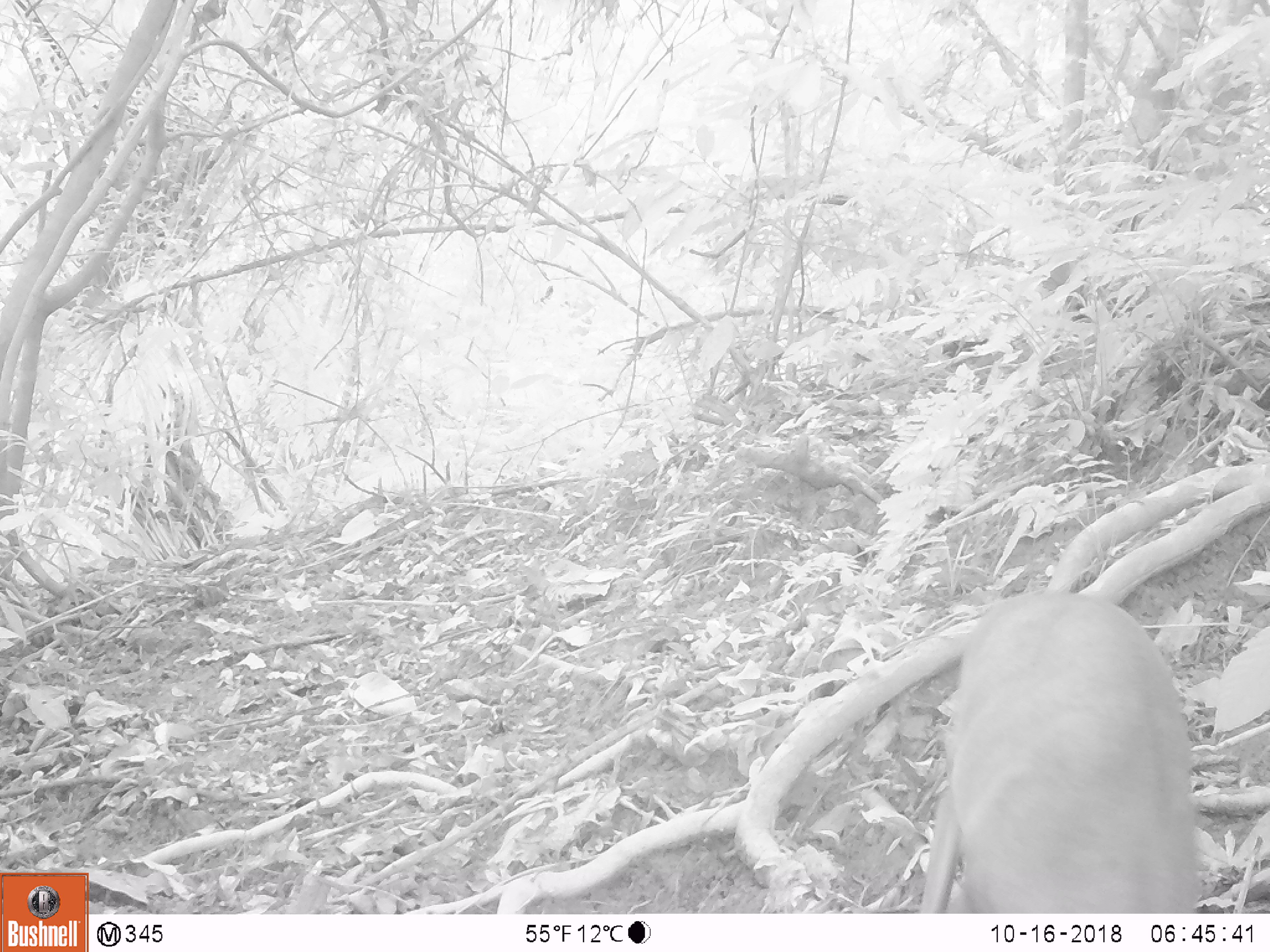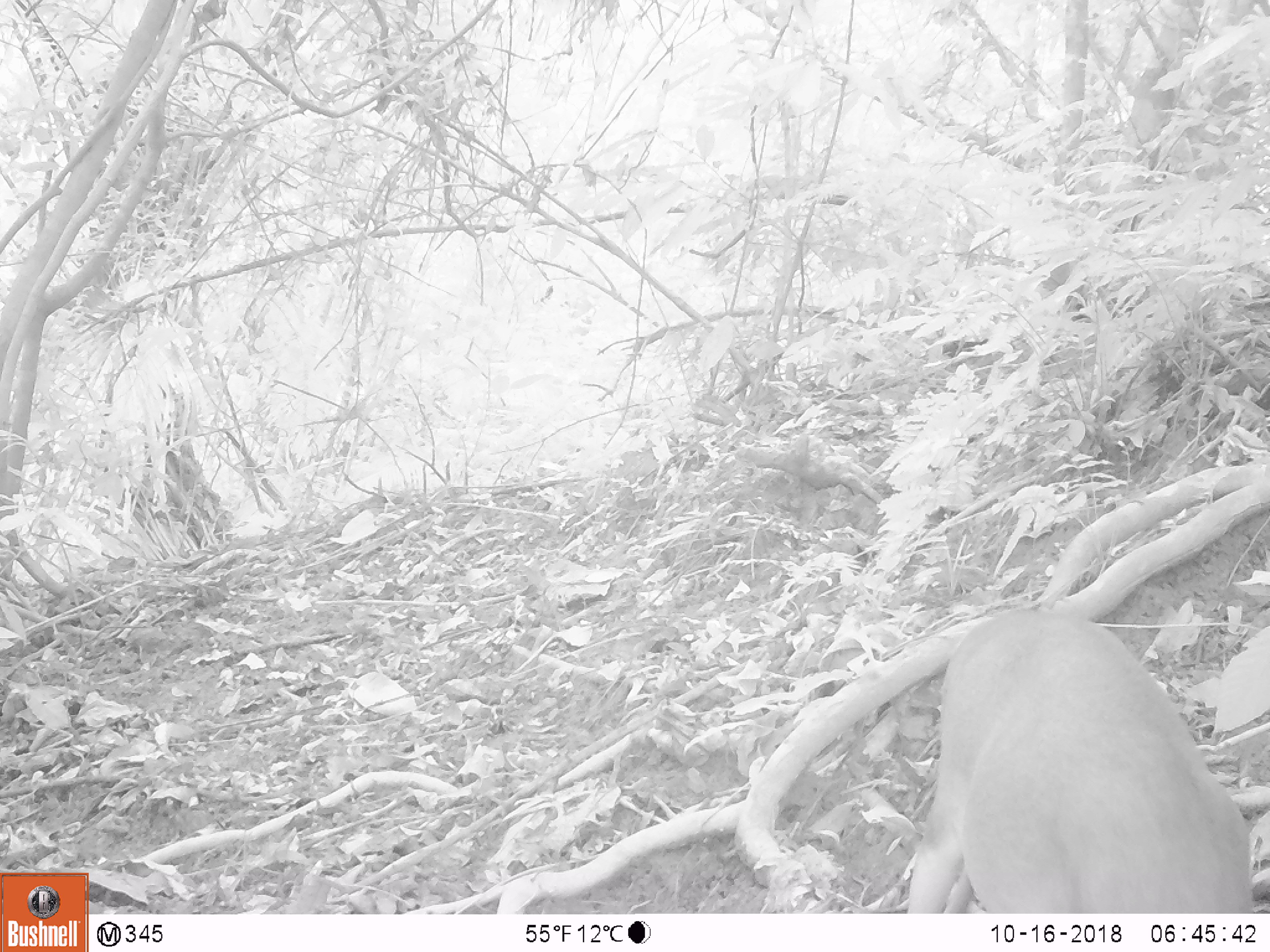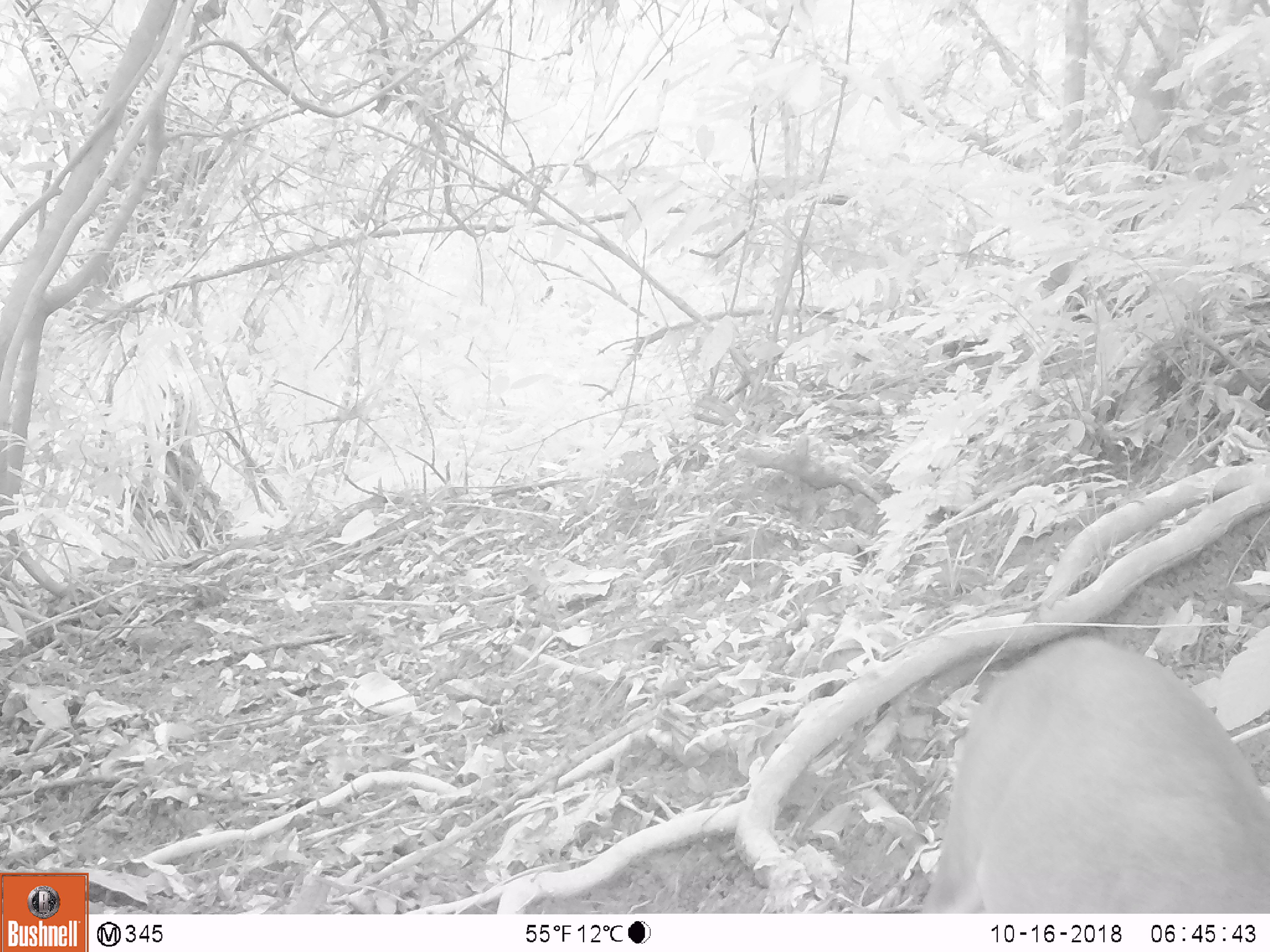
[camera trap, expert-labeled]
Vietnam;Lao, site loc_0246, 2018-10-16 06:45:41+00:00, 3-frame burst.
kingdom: Animalia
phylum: Chordata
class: Mammalia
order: Artiodactyla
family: Cervidae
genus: Muntiacus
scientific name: Muntiacus vuquangensis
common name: large-antlered muntjac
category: large antlered muntjac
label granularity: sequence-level